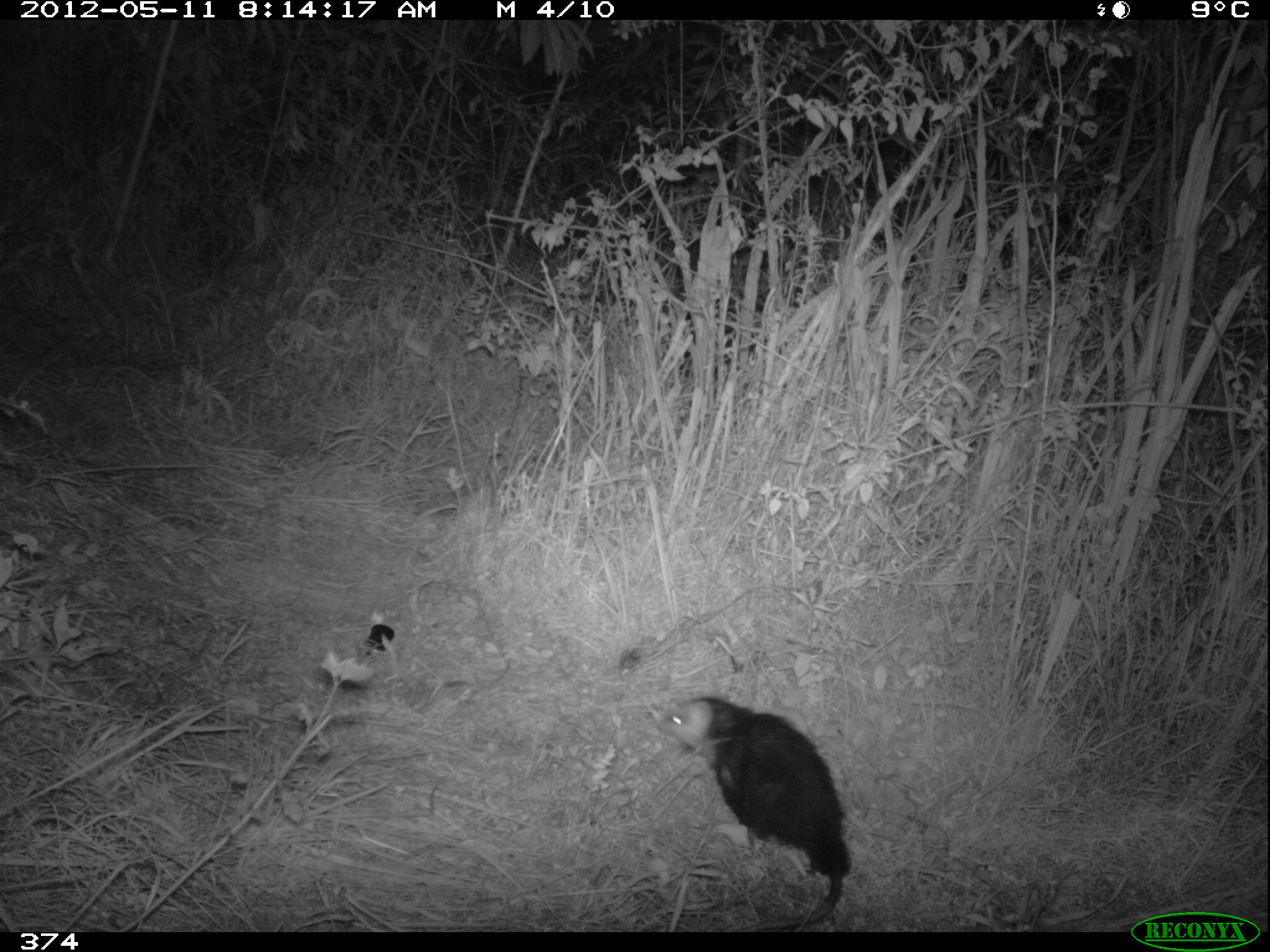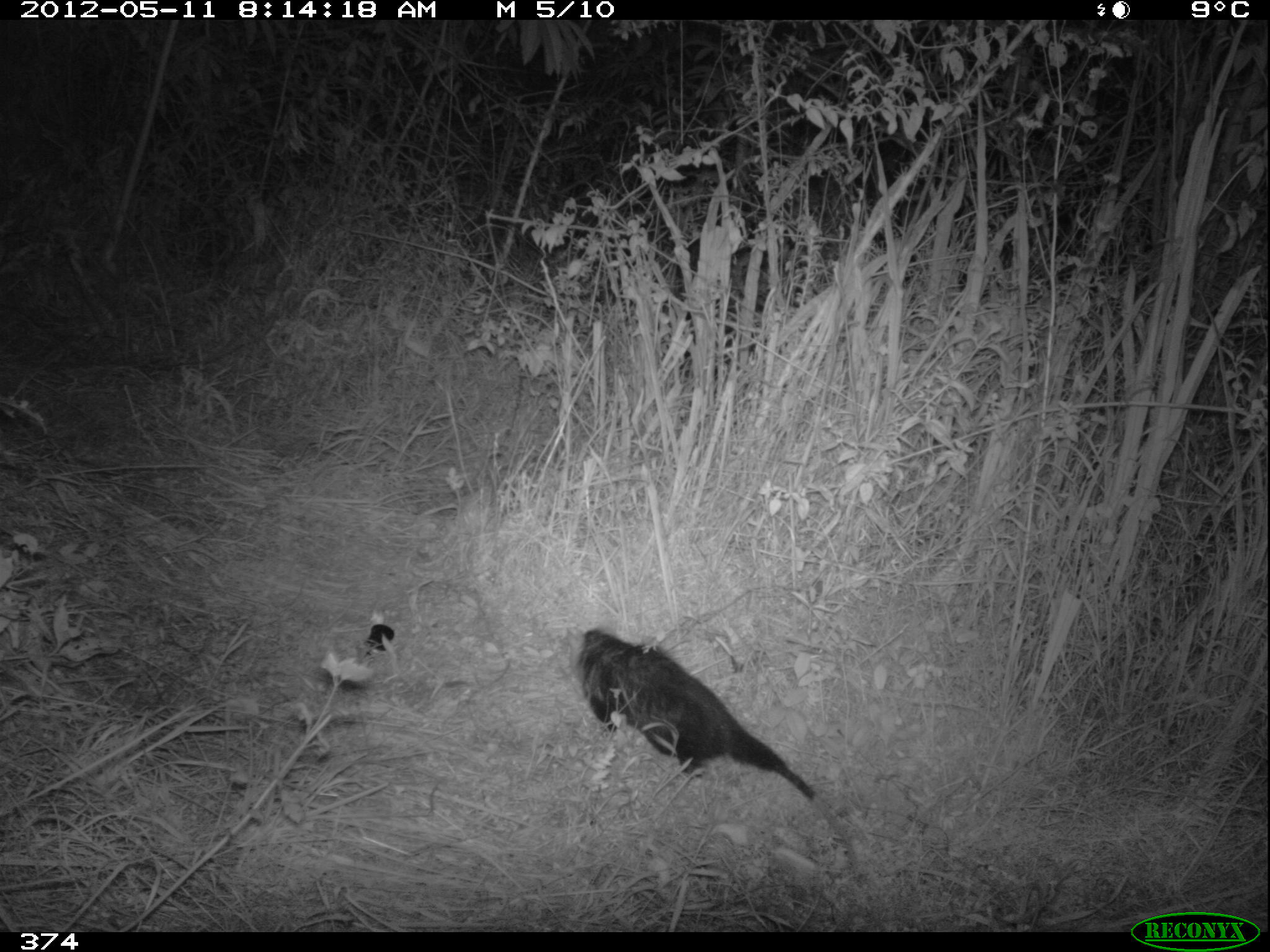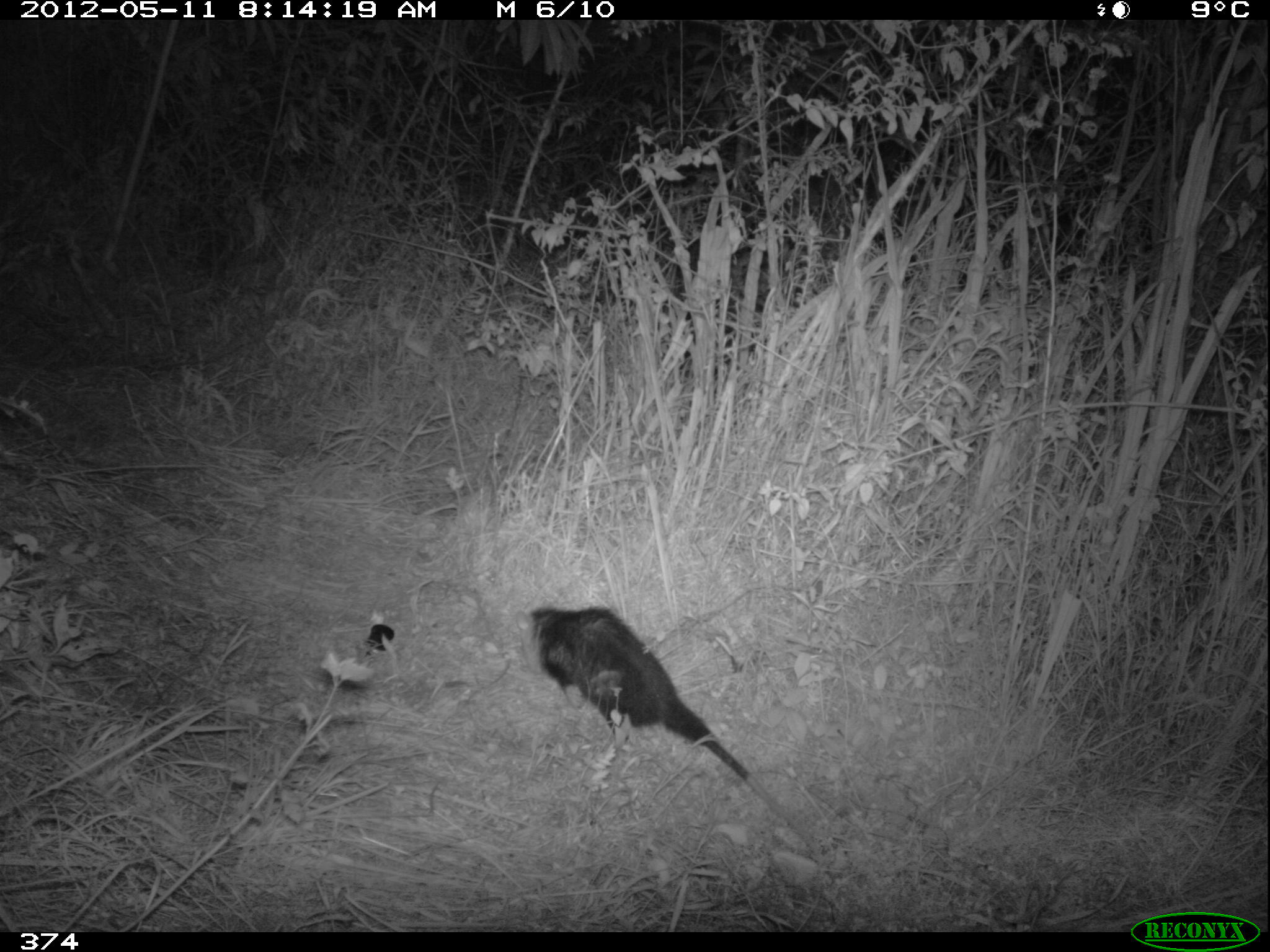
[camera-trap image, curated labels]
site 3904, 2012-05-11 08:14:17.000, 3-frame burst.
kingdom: Animalia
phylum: Chordata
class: Mammalia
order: Didelphimorphia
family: Didelphidae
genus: Didelphis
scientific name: Didelphis pernigra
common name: andean white-eared opossum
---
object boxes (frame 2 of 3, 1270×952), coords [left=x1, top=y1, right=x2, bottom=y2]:
didelphis pernigra: [left=565, top=620, right=863, bottom=874]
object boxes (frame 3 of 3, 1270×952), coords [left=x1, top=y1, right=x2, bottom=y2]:
didelphis pernigra: [left=515, top=601, right=826, bottom=863]